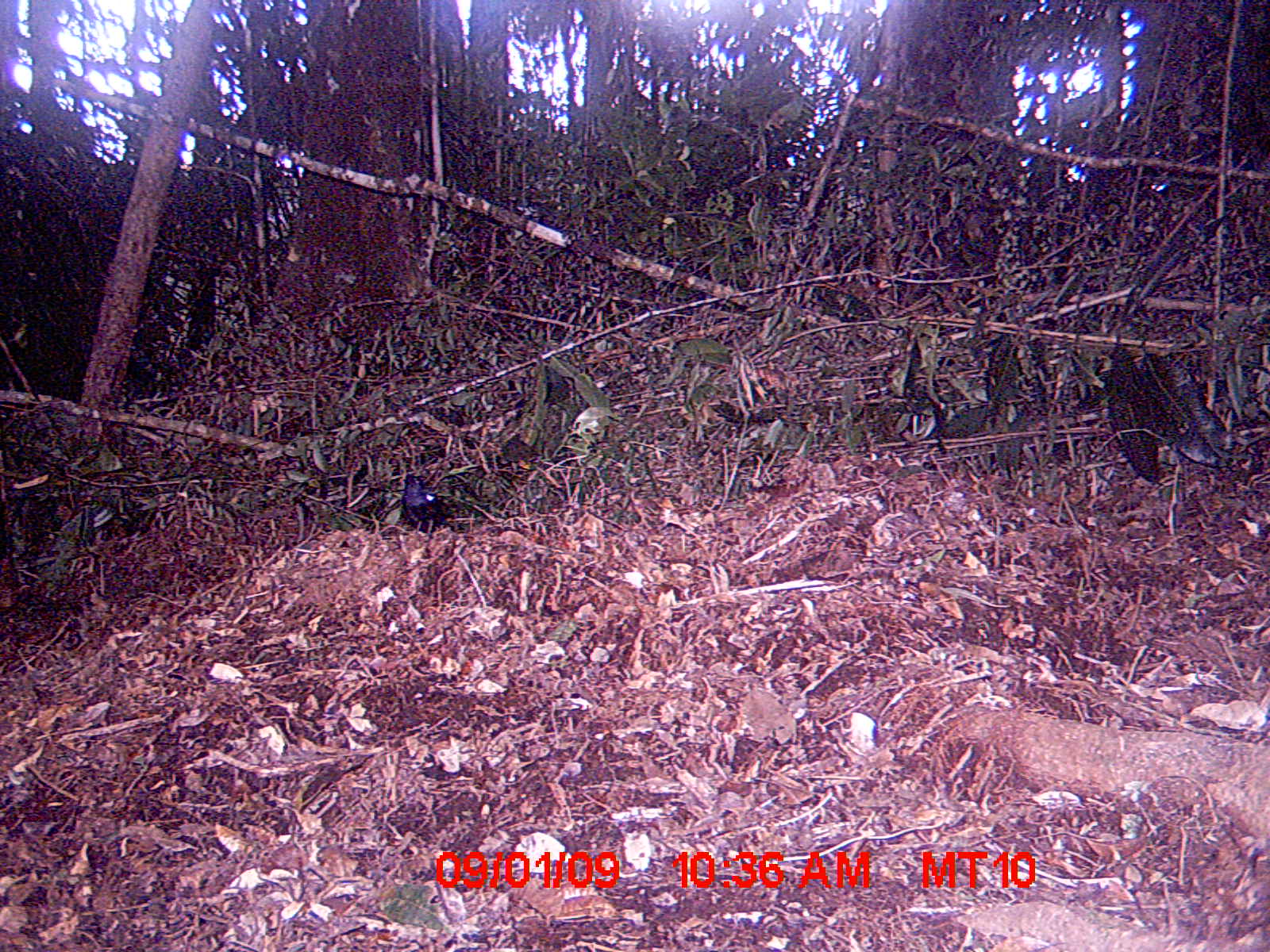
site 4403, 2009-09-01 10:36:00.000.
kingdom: Animalia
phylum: Chordata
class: Aves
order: Passeriformes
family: Muscicapidae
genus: Copsychus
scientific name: Copsychus albospecularis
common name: madagascar magpie-robin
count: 1